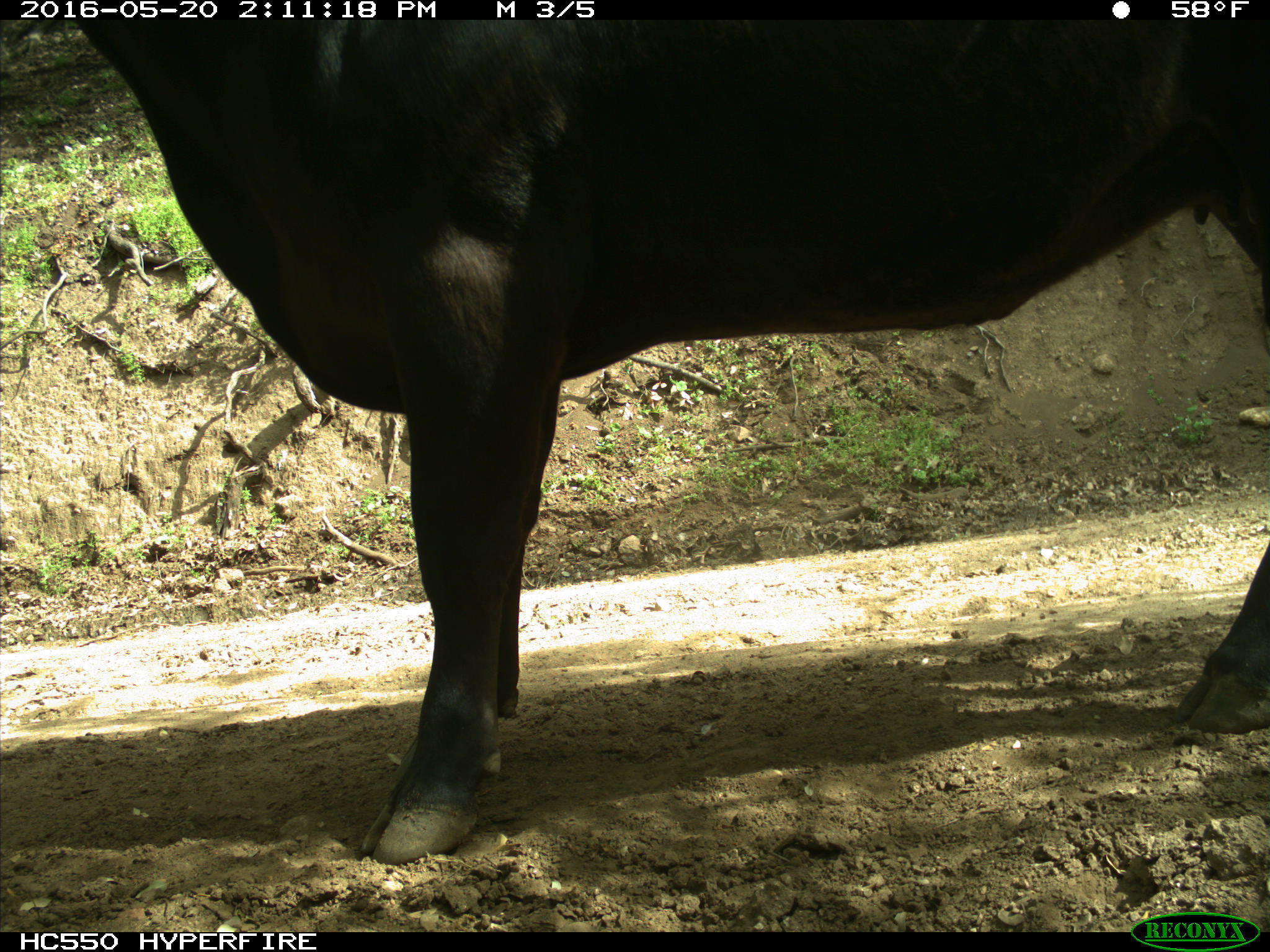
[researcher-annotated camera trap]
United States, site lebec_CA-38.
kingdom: Animalia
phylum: Chordata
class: Mammalia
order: Artiodactyla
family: Bovidae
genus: Bos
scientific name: Bos taurus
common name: domestic cow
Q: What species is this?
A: Bos taurus (domestic cow).